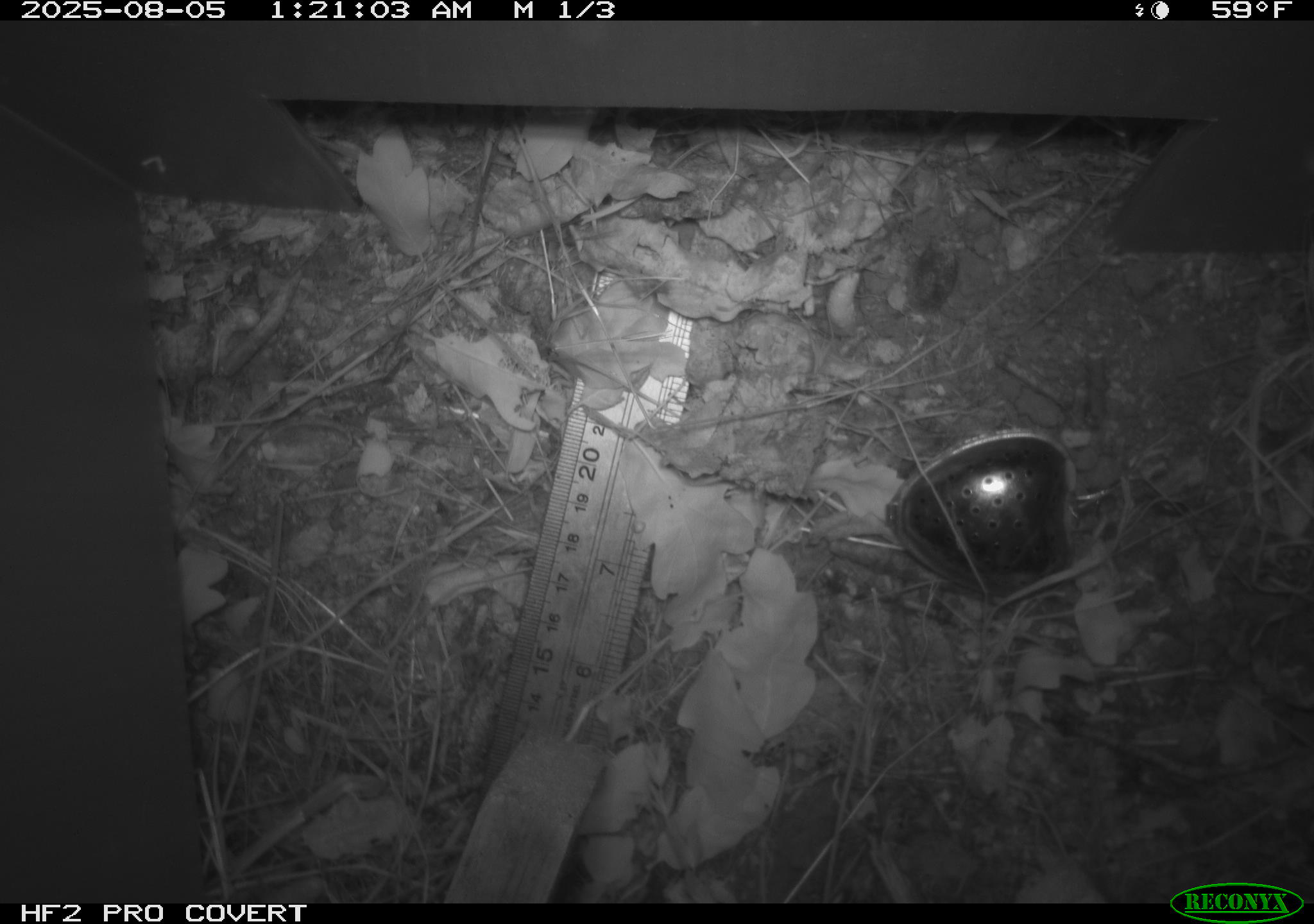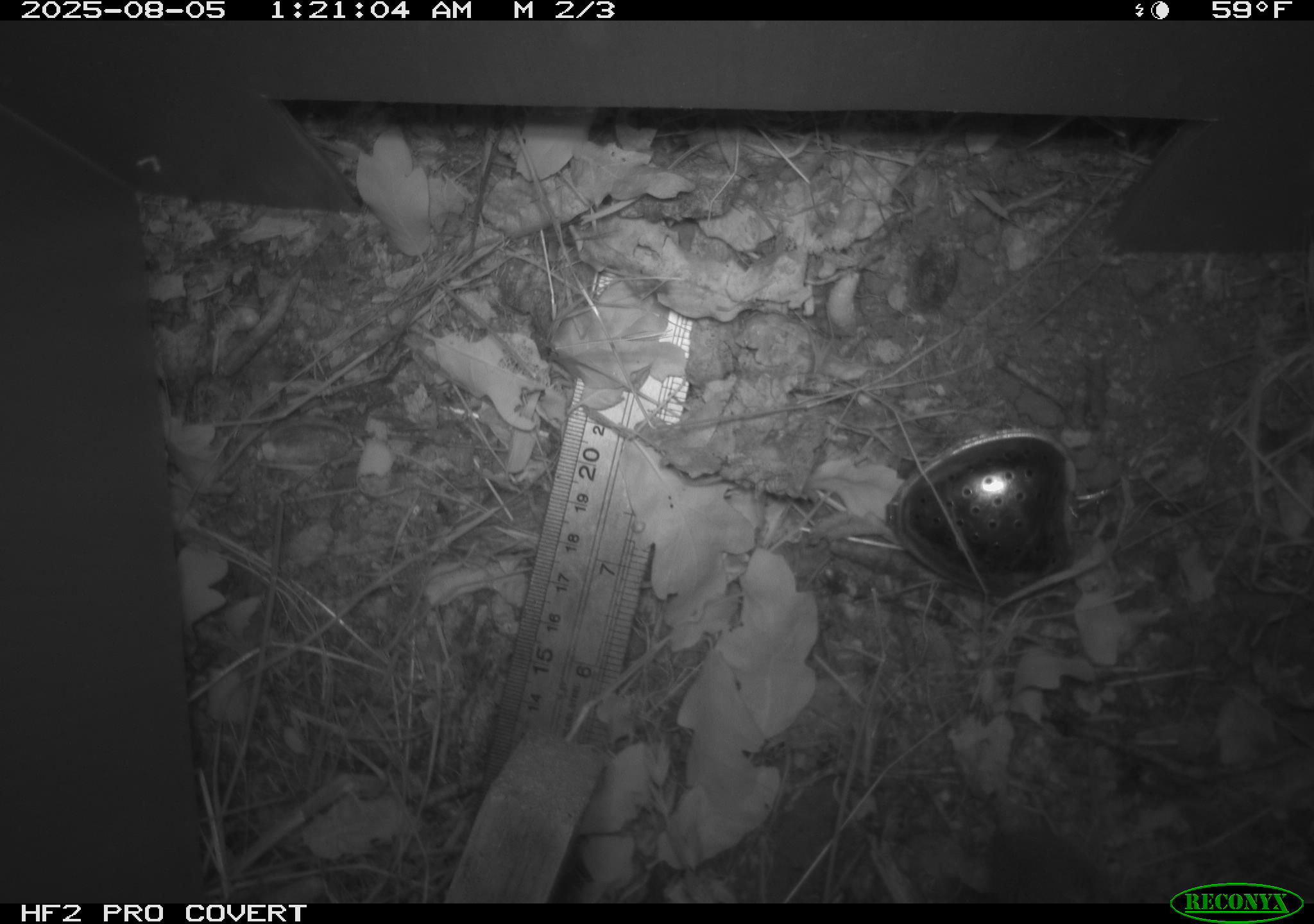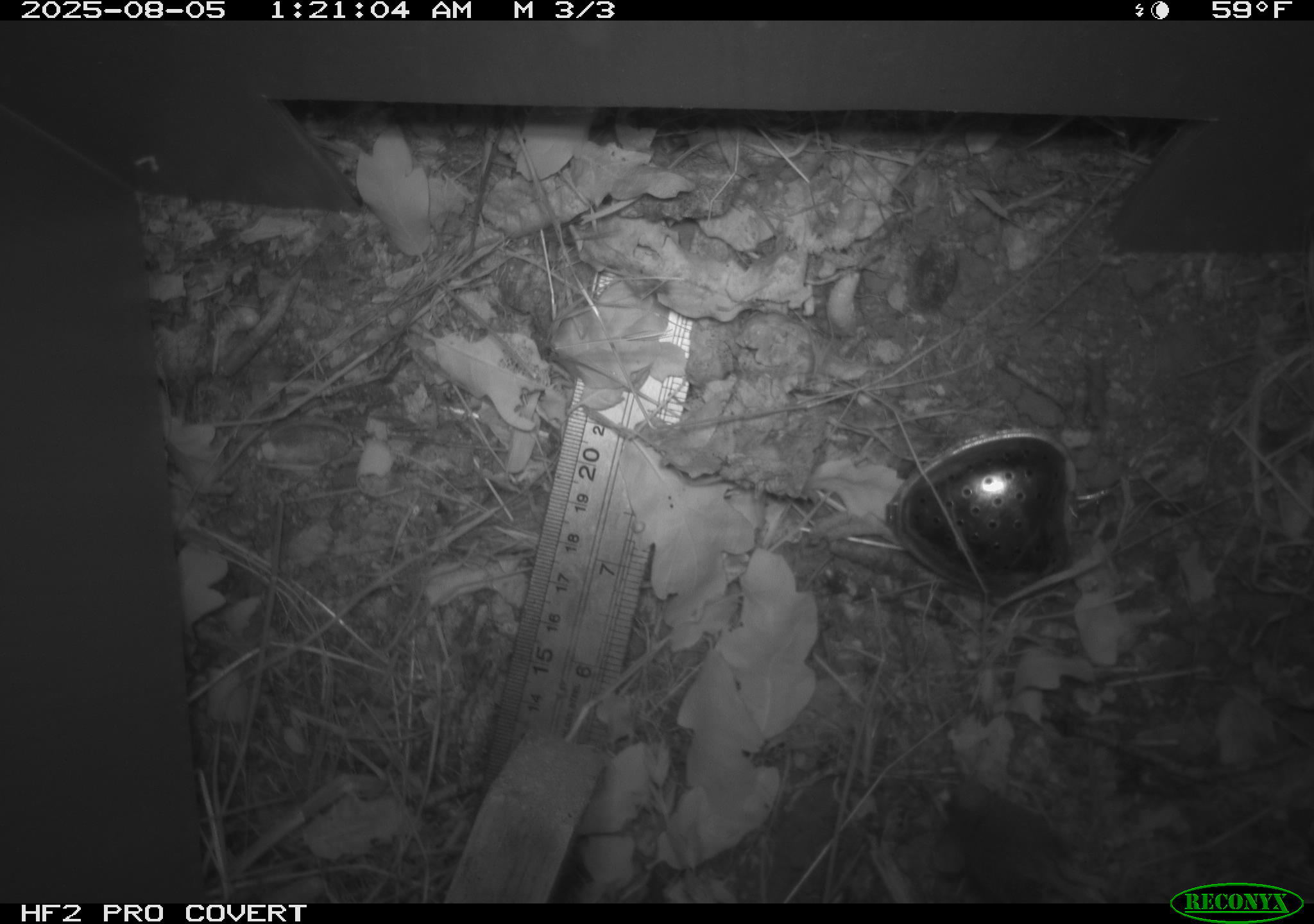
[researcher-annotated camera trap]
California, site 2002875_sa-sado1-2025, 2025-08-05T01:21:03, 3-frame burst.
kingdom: Animalia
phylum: Chordata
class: Mammalia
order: Rodentia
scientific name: Rodentia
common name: mouse species